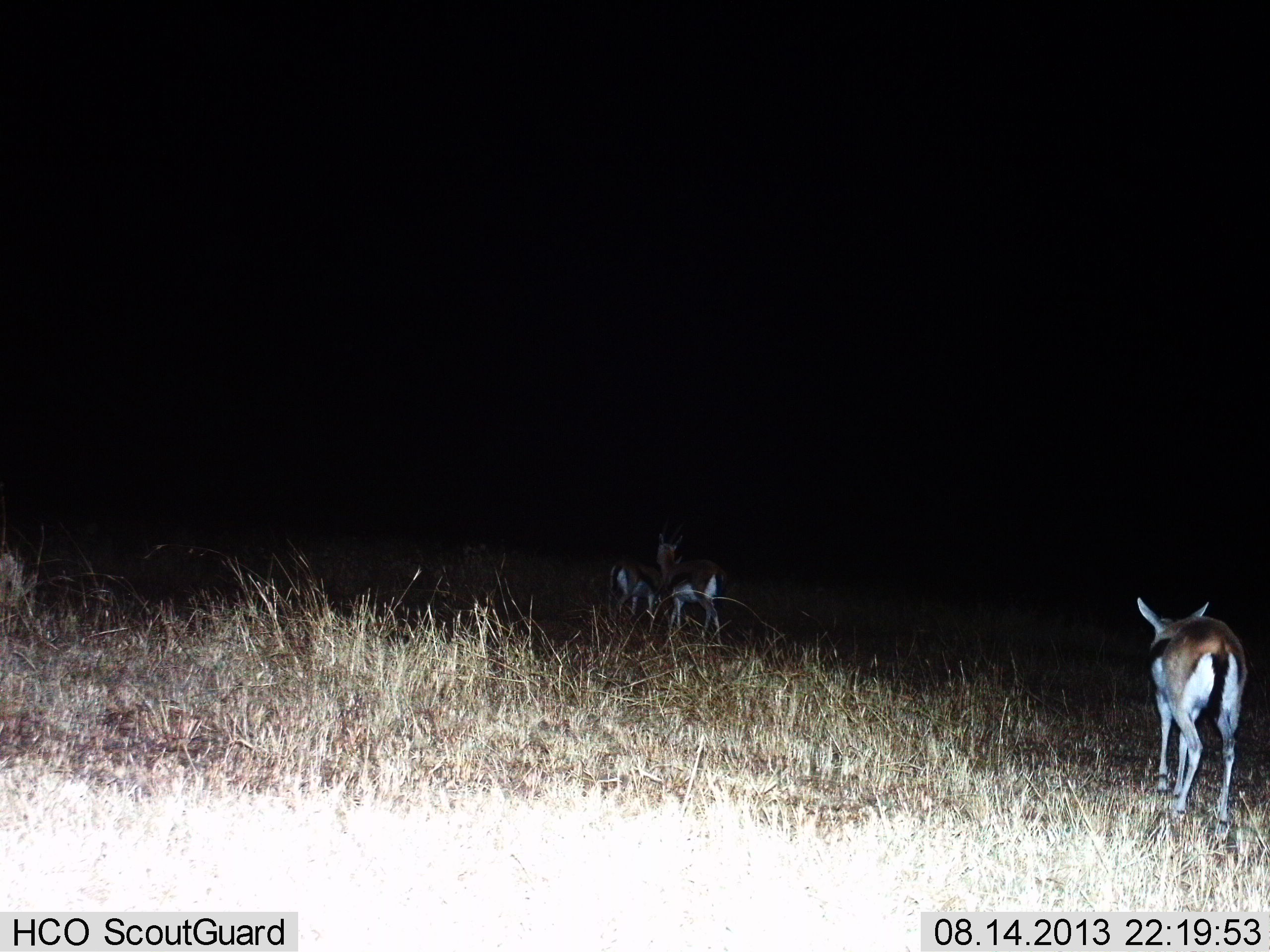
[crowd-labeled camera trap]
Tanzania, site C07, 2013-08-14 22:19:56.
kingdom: Animalia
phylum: Chordata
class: Mammalia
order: Artiodactyla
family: Bovidae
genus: Eudorcas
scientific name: Eudorcas thomsonii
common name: thomson's gazelle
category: gazellethomsons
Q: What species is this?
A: Gazellethomsons (thomson's gazelle) (Eudorcas thomsonii).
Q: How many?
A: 3.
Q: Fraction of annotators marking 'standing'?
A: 70%.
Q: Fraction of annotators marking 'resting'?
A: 0%.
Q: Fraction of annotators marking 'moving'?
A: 50%.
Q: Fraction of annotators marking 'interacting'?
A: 0%.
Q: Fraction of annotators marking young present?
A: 10%.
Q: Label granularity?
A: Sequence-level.